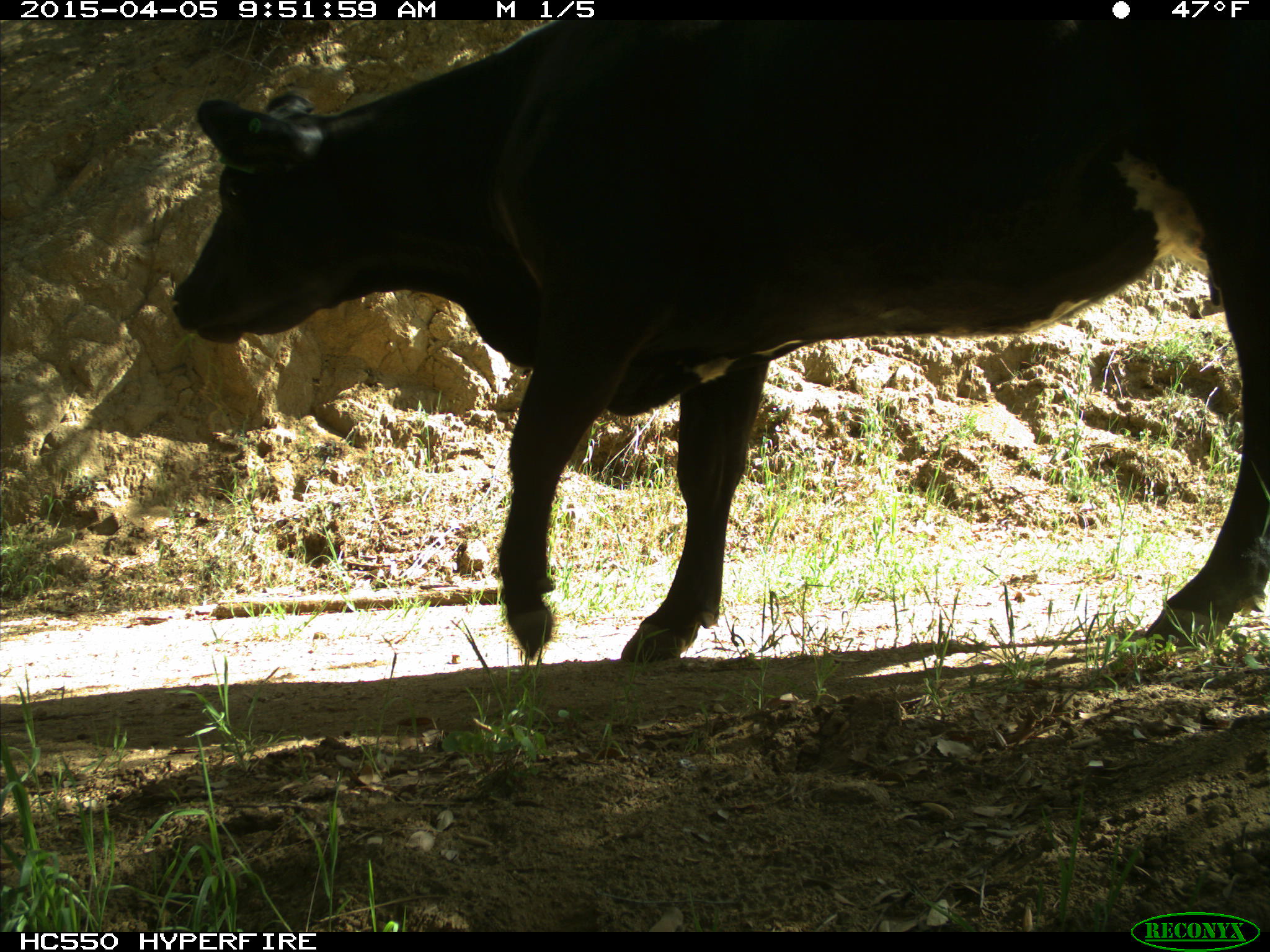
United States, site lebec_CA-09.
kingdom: Animalia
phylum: Chordata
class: Mammalia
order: Artiodactyla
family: Bovidae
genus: Bos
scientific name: Bos taurus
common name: domestic cow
Bos taurus (domestic cow).